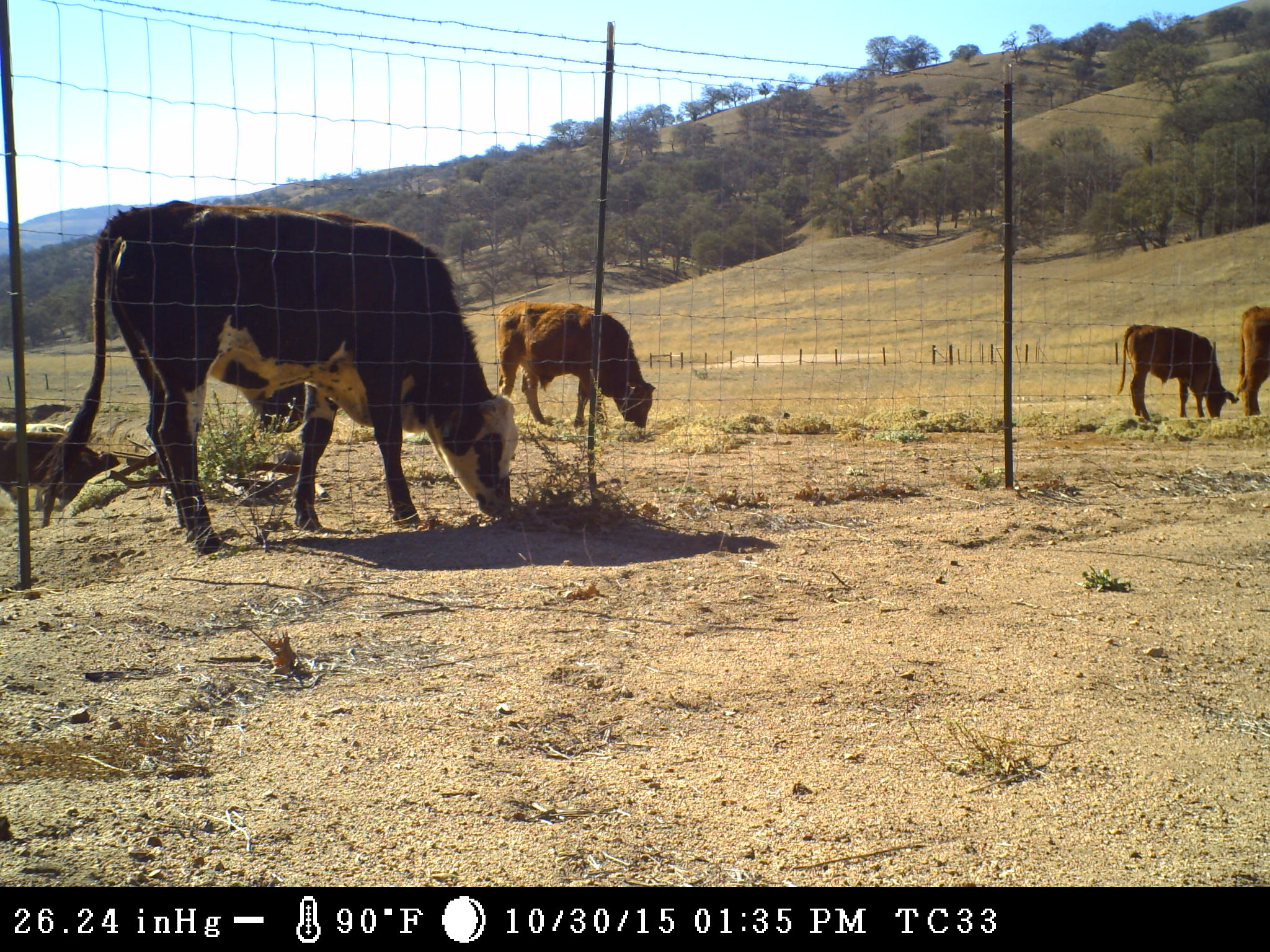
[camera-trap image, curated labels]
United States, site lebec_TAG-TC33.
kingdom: Animalia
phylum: Chordata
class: Mammalia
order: Artiodactyla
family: Bovidae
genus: Bos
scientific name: Bos taurus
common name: domestic cow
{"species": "Bos taurus (domestic cow)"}